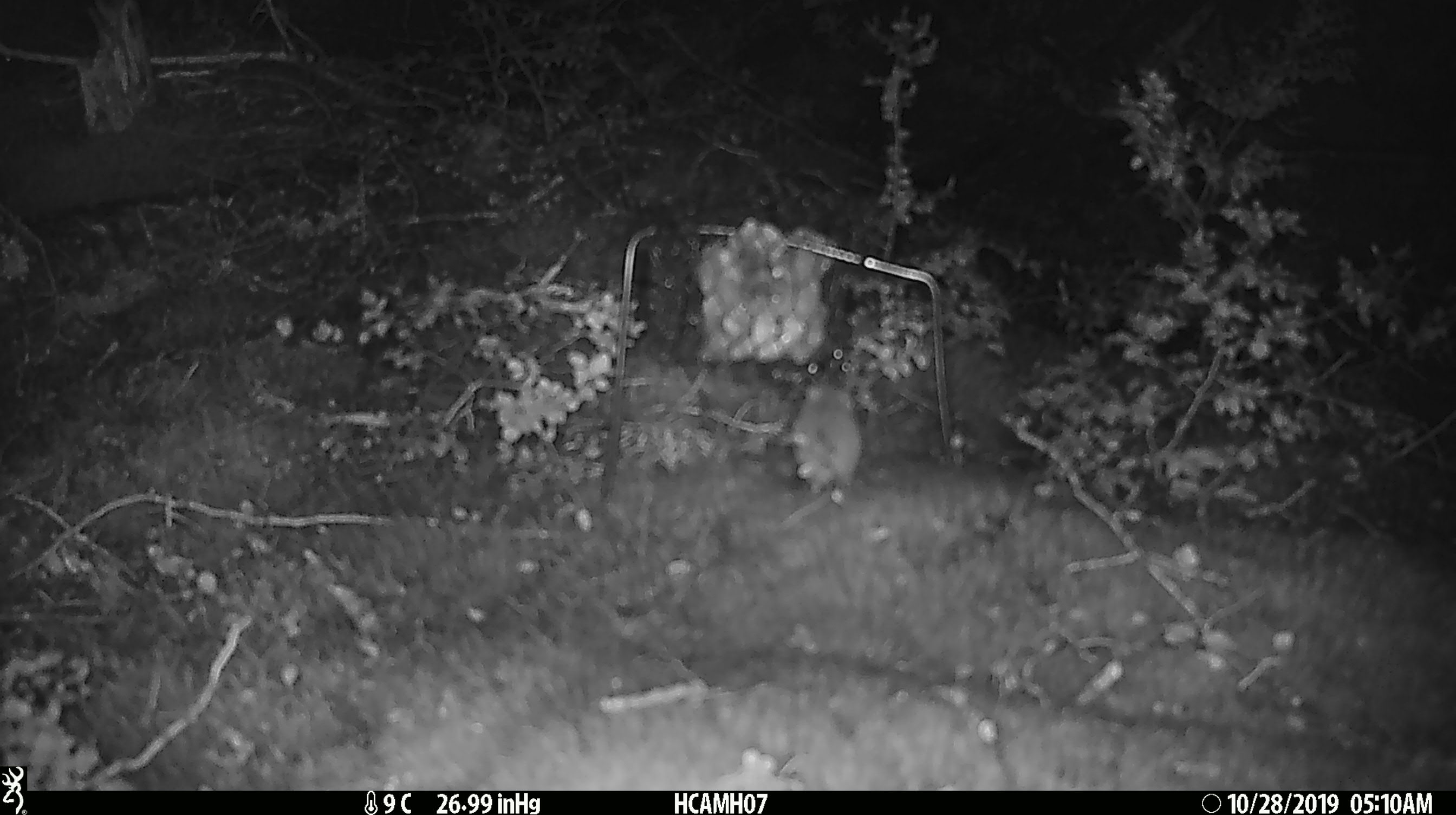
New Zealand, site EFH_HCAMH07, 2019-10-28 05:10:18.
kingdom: Animalia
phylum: Chordata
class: Mammalia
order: Rodentia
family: Muridae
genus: Mus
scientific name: Mus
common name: mouse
Mouse (Mus).